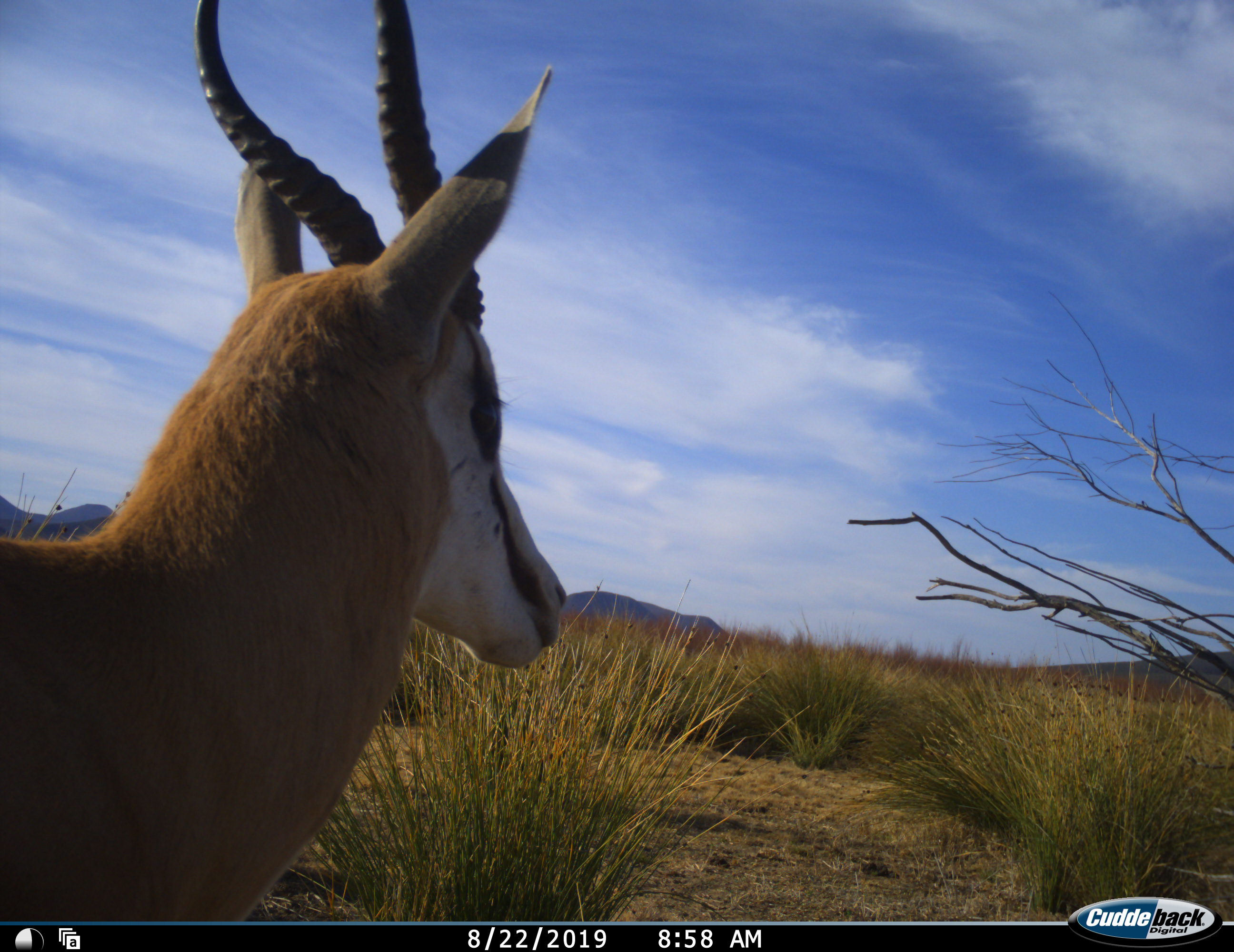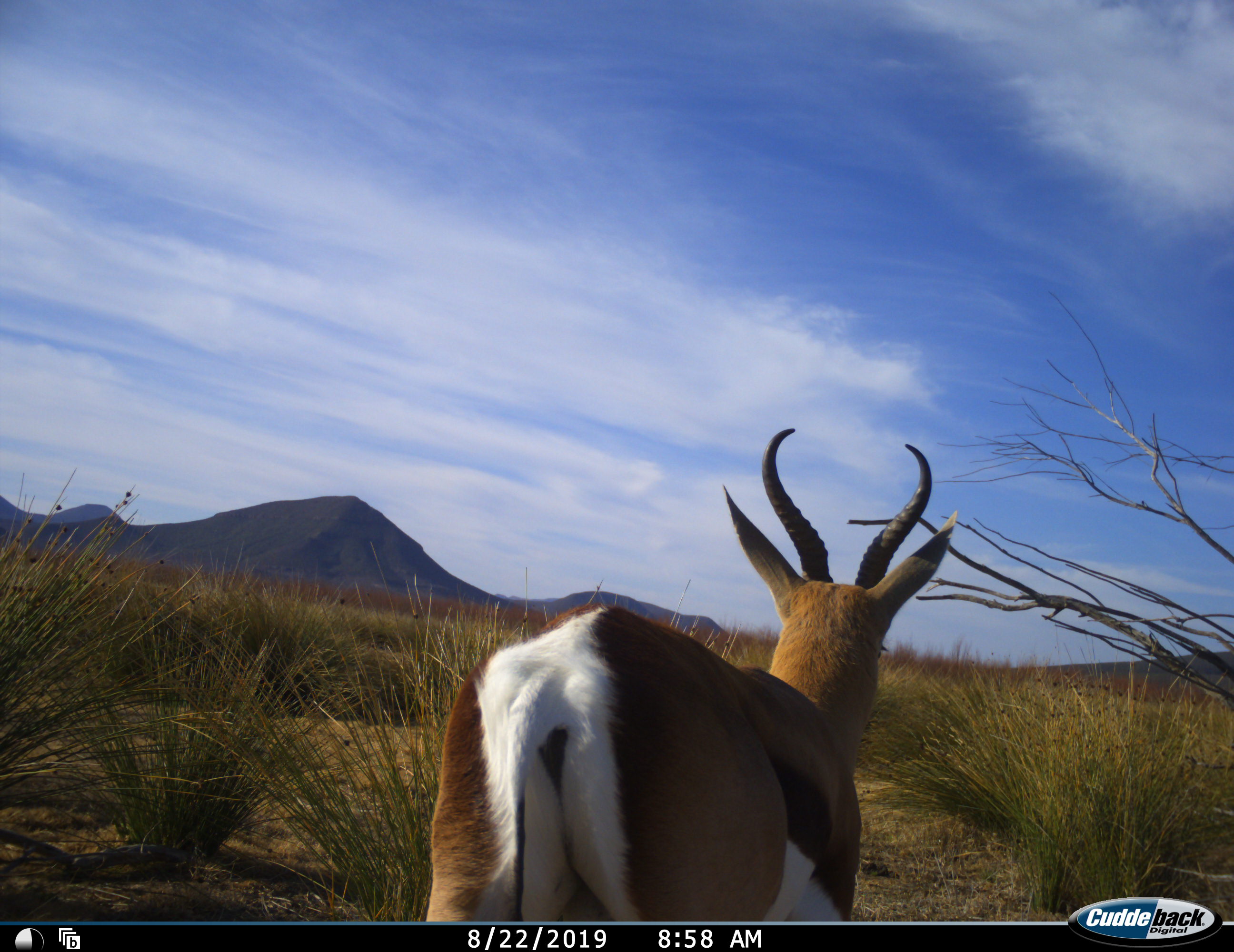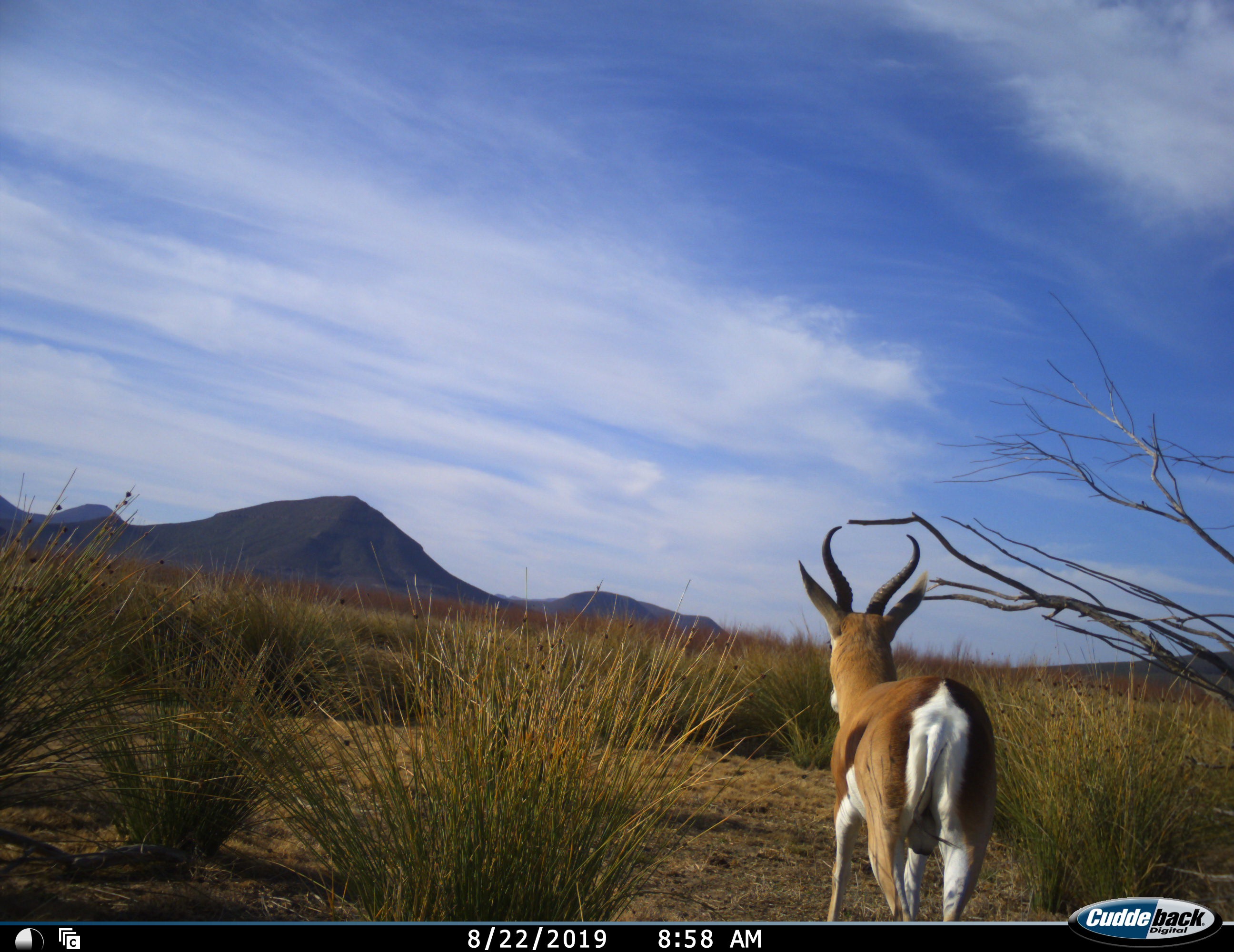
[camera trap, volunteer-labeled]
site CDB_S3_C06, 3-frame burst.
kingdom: Animalia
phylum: Chordata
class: Mammalia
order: Artiodactyla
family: Bovidae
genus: Antidorcas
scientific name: Antidorcas marsupialis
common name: springbok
Springbok (Antidorcas marsupialis), count 1. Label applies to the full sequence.